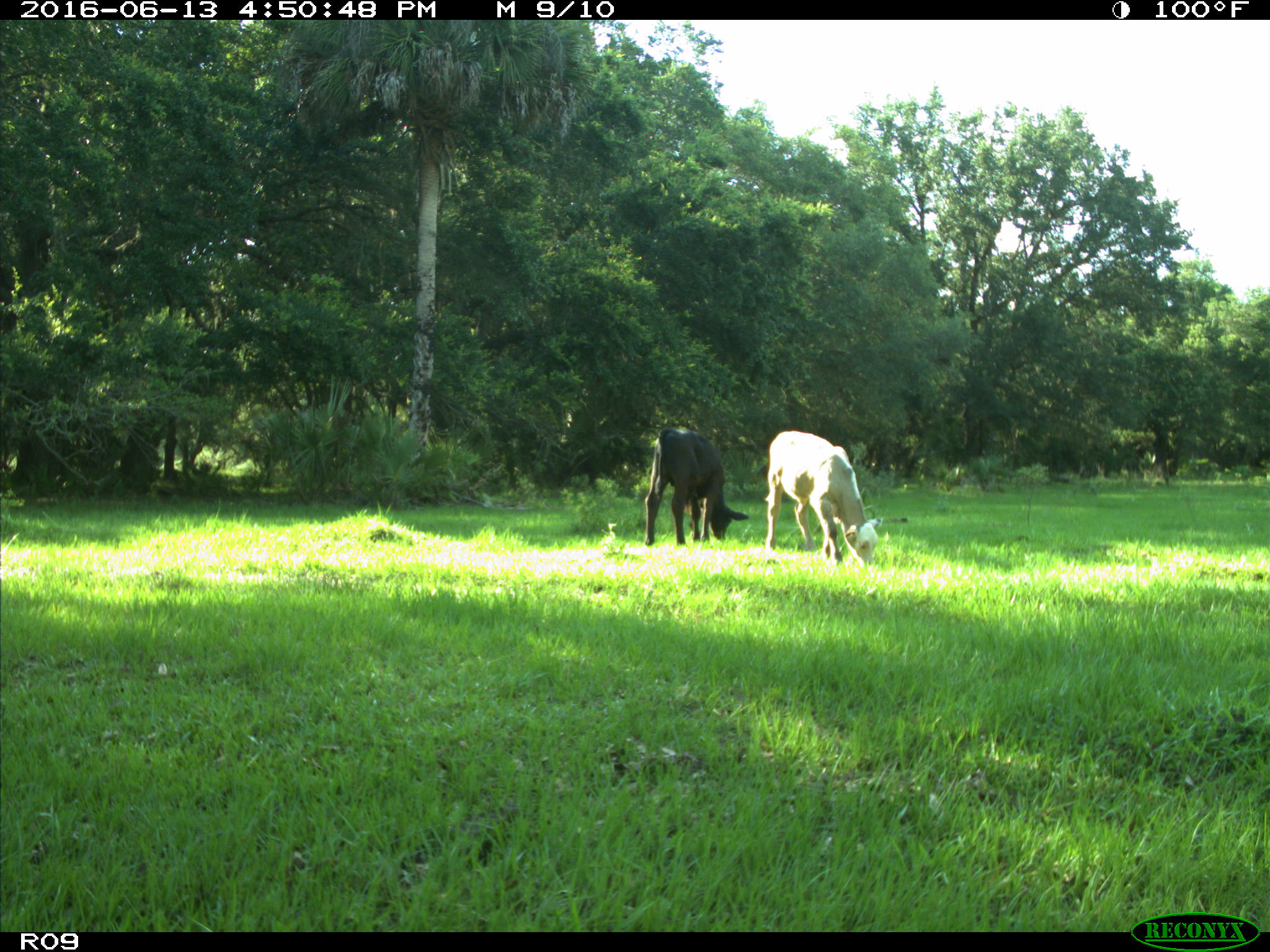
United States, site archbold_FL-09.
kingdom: Animalia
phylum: Chordata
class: Mammalia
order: Artiodactyla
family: Bovidae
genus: Bos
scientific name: Bos taurus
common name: domestic cow